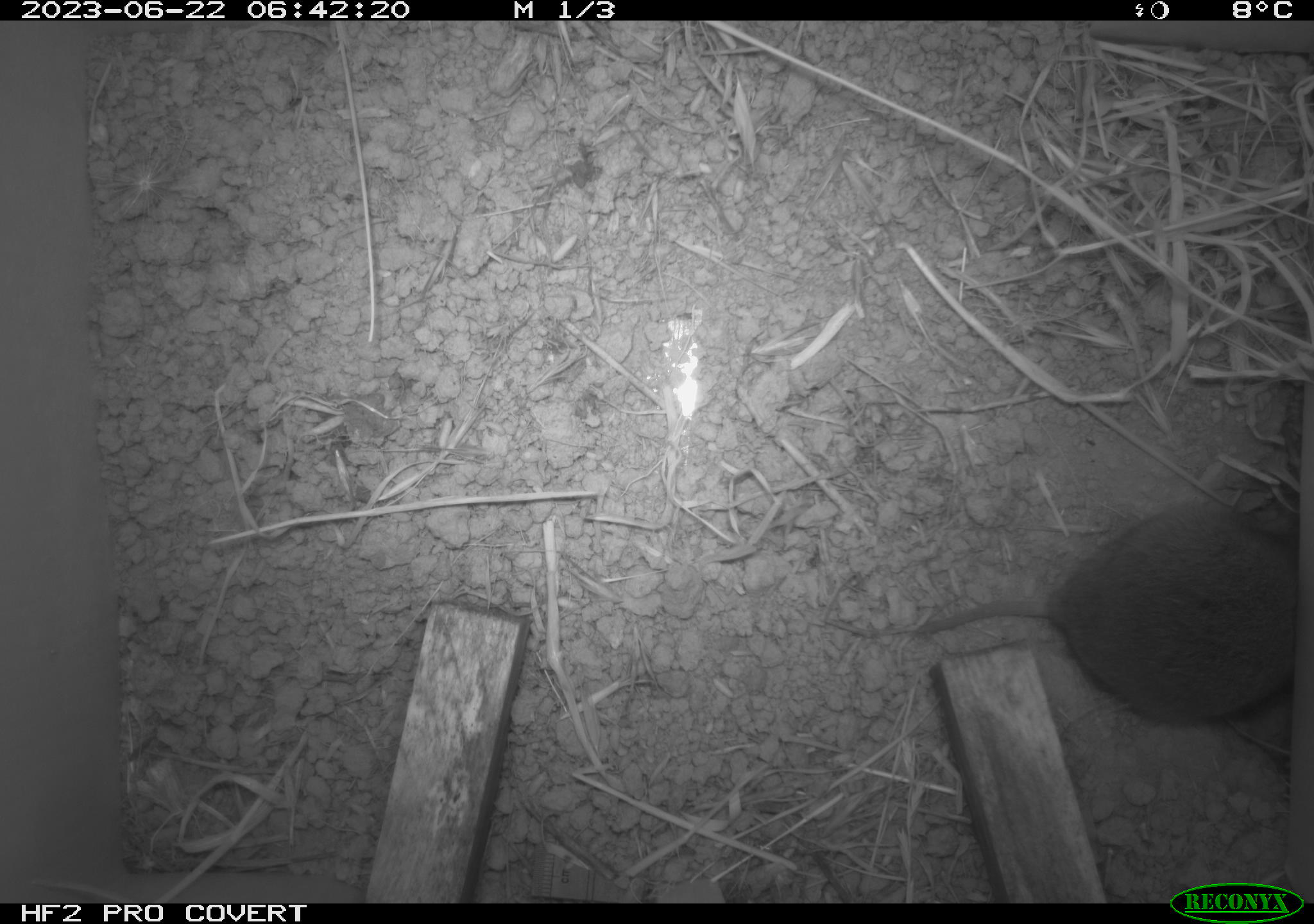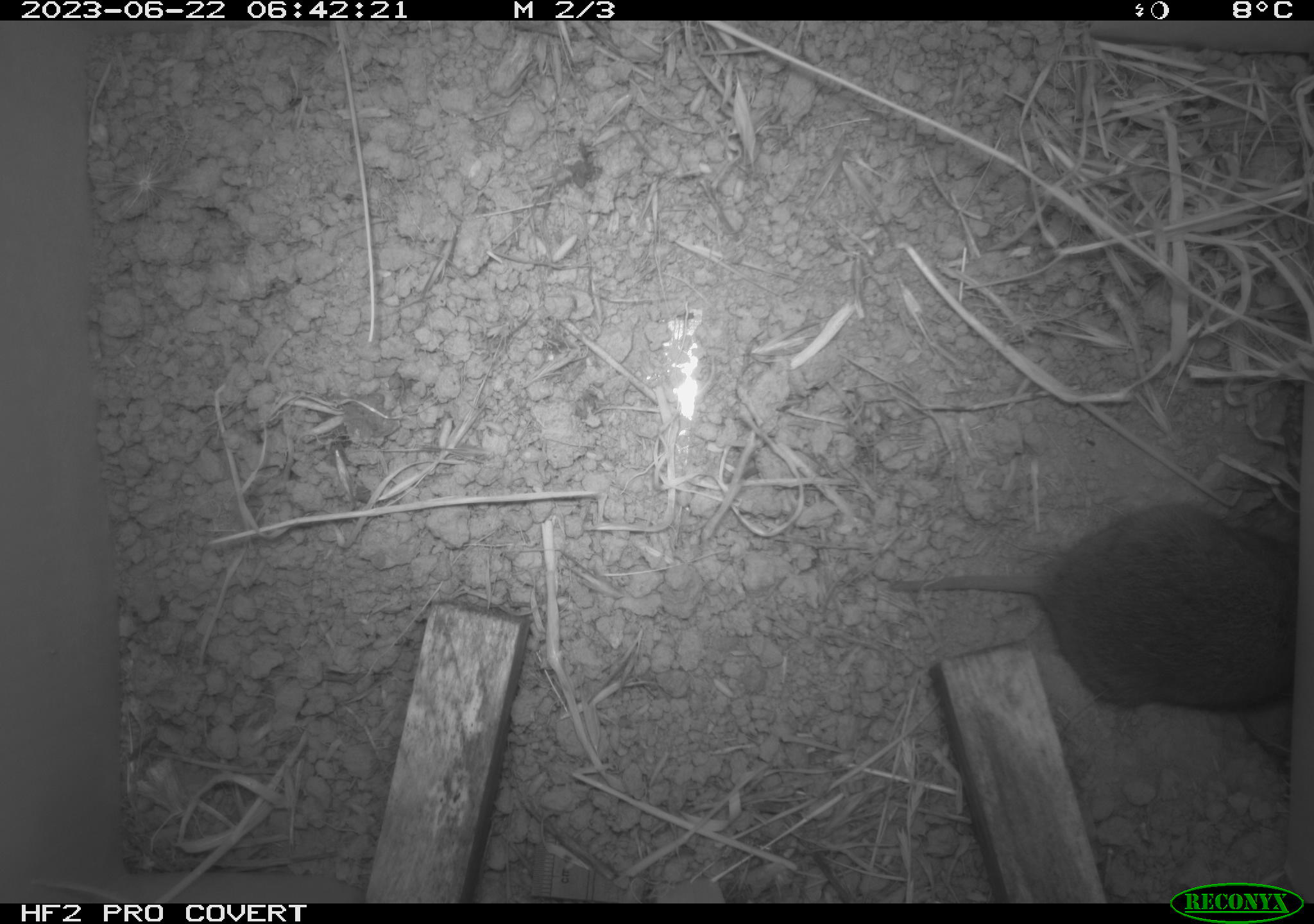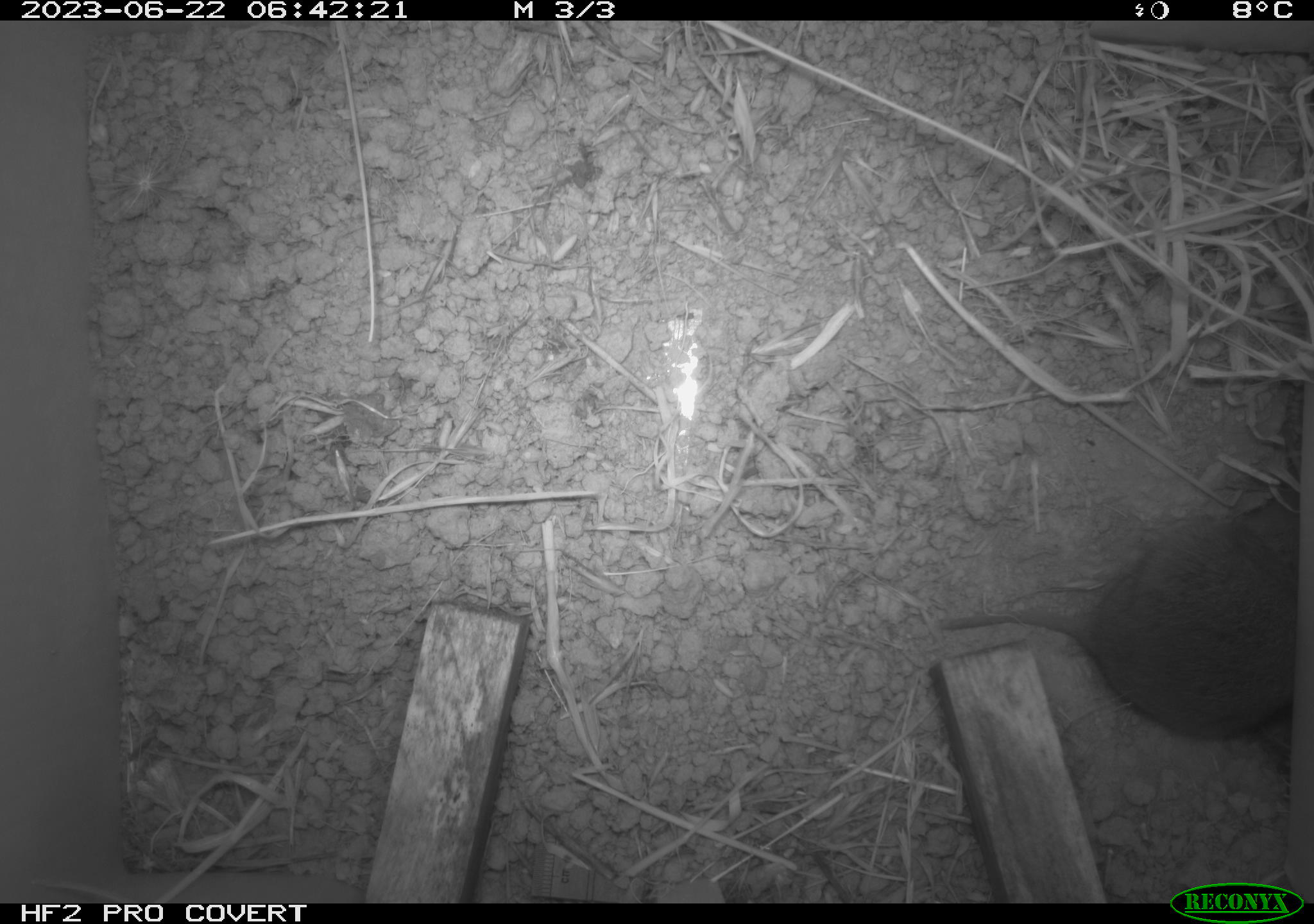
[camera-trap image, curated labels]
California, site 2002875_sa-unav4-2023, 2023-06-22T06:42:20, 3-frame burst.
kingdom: Animalia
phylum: Chordata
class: Mammalia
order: Rodentia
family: Cricetidae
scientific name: Arvicolinae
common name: voles, lemmings, and muskrats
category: arvicolinae subfamily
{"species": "arvicolinae subfamily (voles, lemmings, and muskrats) (Arvicolinae)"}